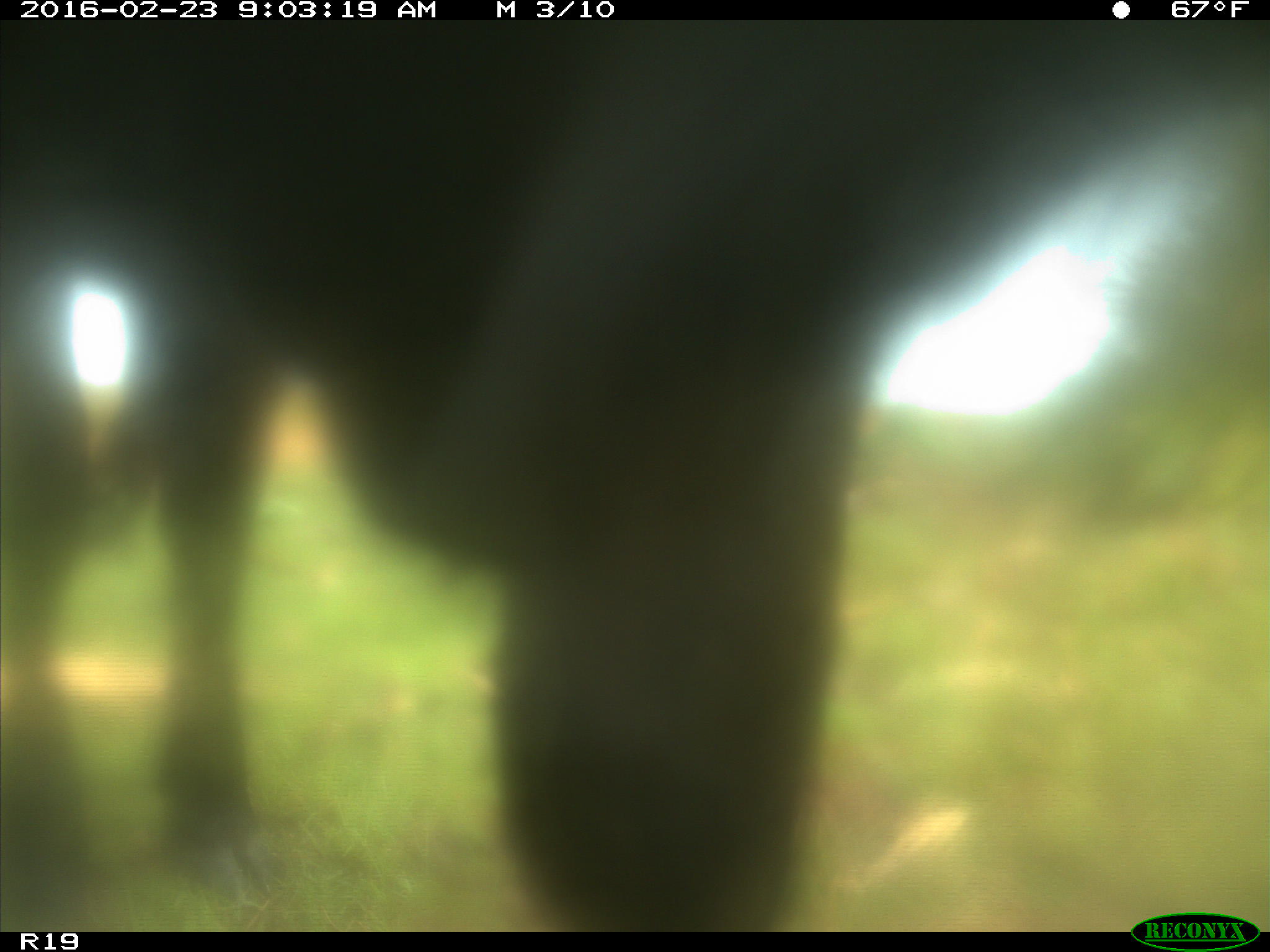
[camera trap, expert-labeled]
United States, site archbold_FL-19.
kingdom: Animalia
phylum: Chordata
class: Mammalia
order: Artiodactyla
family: Bovidae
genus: Bos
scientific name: Bos taurus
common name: domestic cow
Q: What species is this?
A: Bos taurus (domestic cow).